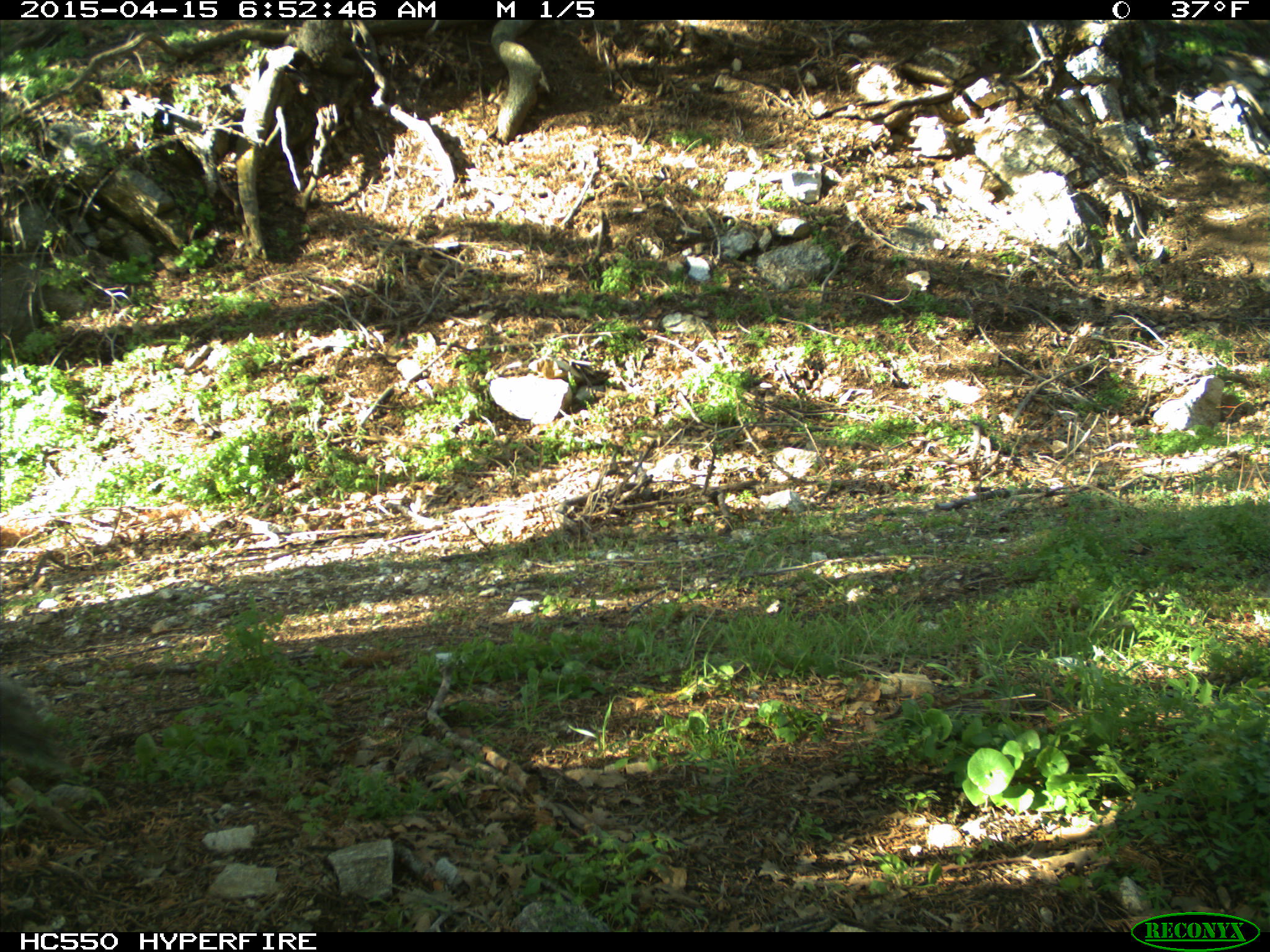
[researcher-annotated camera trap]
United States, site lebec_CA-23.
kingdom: Animalia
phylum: Chordata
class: Mammalia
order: Rodentia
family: Sciuridae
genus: Sciurus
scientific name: Sciurus carolinensis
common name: eastern gray squirrel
Sciurus carolinensis (eastern gray squirrel).